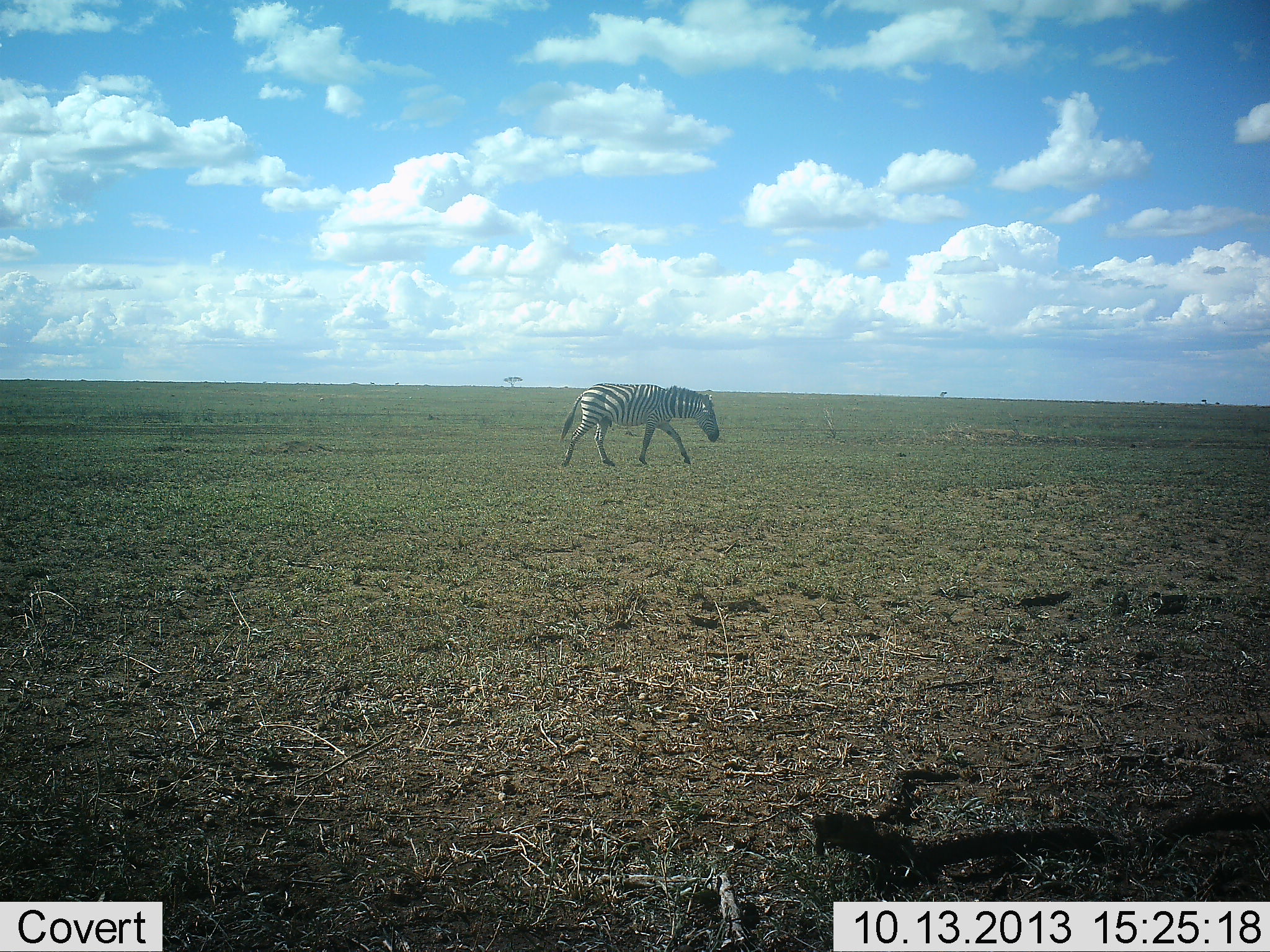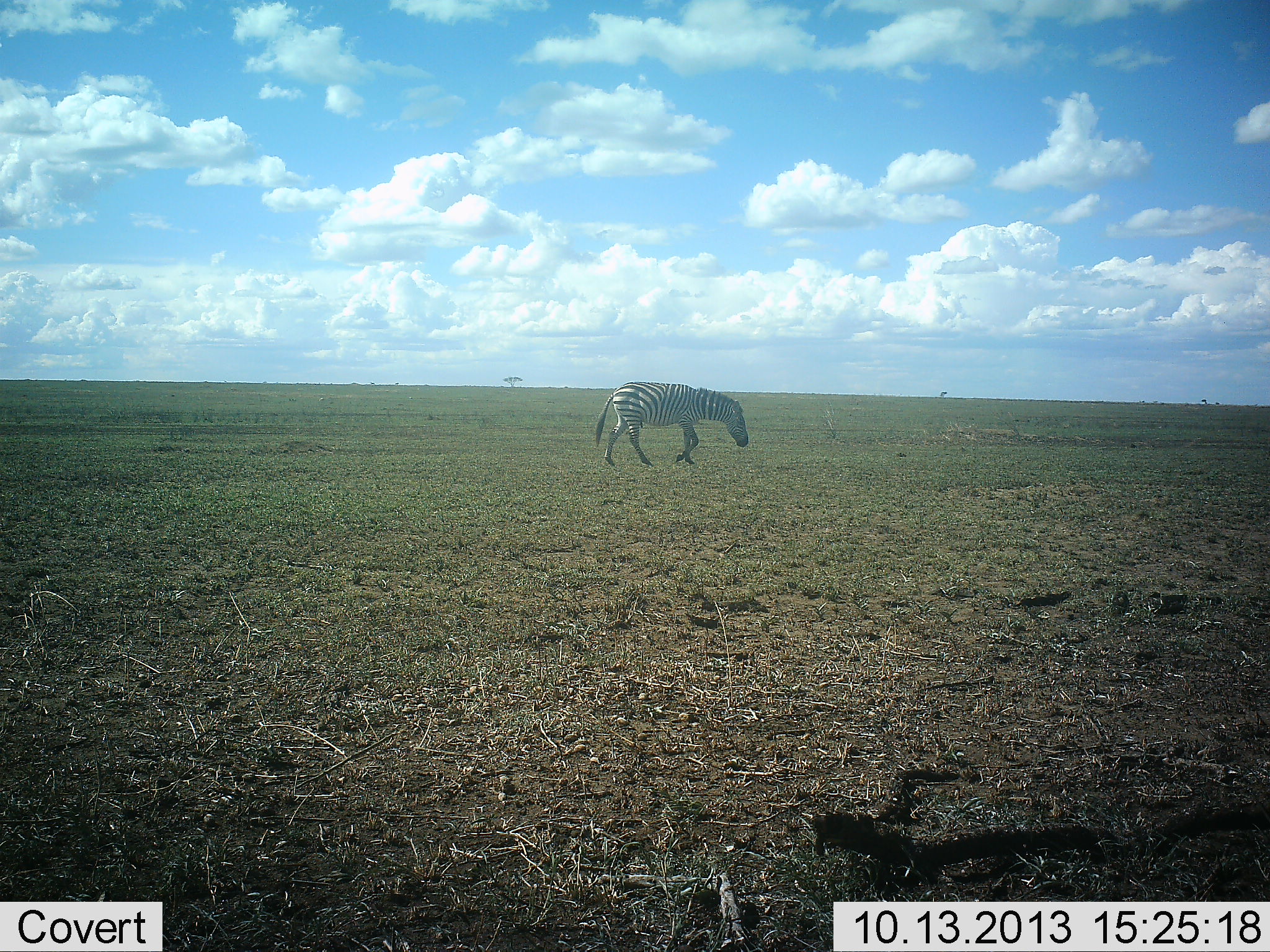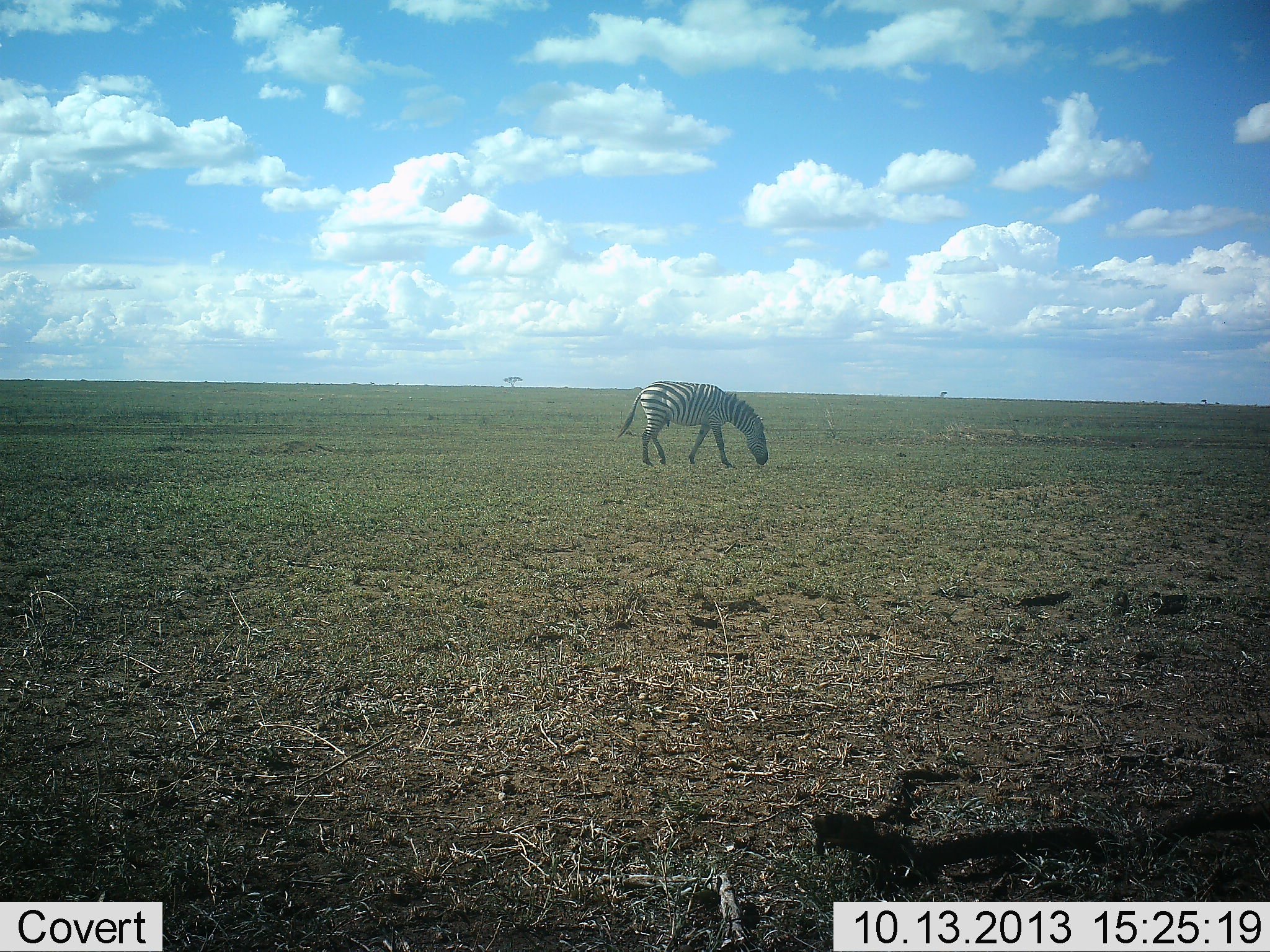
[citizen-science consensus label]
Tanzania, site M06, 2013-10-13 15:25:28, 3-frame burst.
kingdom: Animalia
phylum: Chordata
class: Mammalia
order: Perissodactyla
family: Equidae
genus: Equus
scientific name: Equus quagga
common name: plains zebra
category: zebra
Zebra (plains zebra) (Equus quagga), count 1. Behavior (volunteer vote fractions): standing 0%, resting 0%, moving 100%, interacting 0%. Young present (vote fraction): 0%. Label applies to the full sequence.